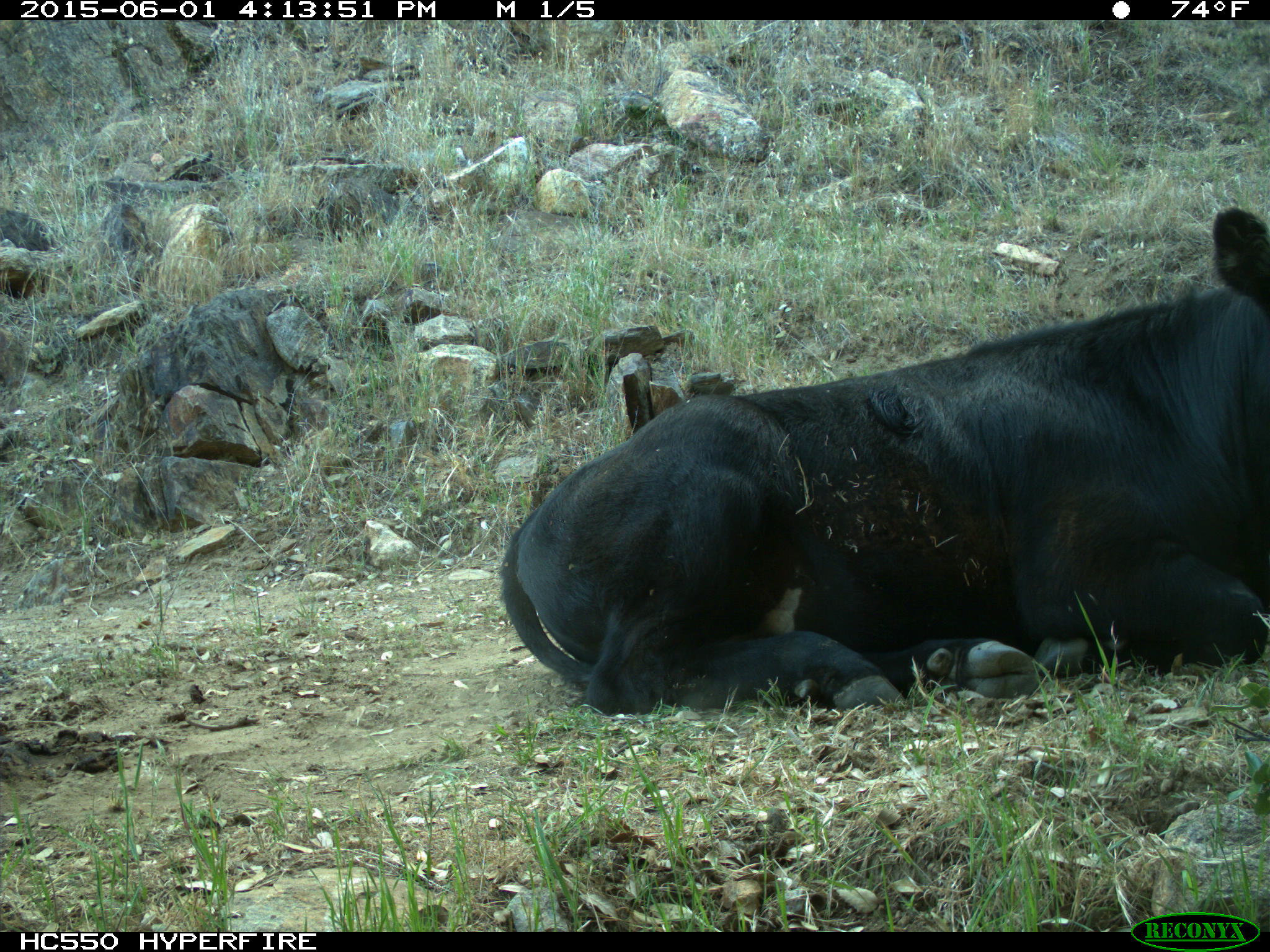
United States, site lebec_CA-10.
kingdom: Animalia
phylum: Chordata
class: Mammalia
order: Artiodactyla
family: Bovidae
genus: Bos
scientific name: Bos taurus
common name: domestic cow